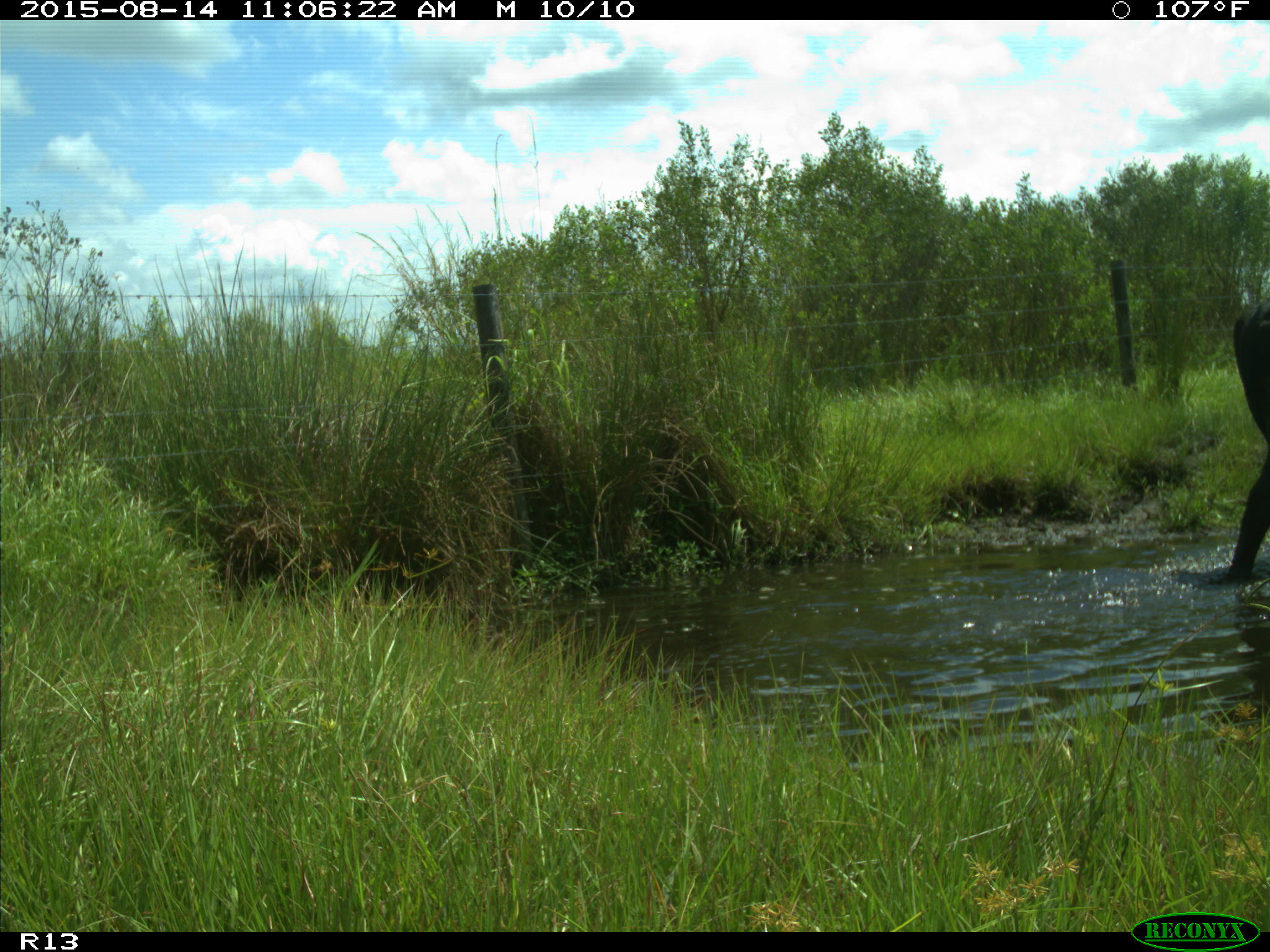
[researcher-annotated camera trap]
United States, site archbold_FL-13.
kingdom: Animalia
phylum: Chordata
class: Mammalia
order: Artiodactyla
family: Bovidae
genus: Bos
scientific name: Bos taurus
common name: domestic cow